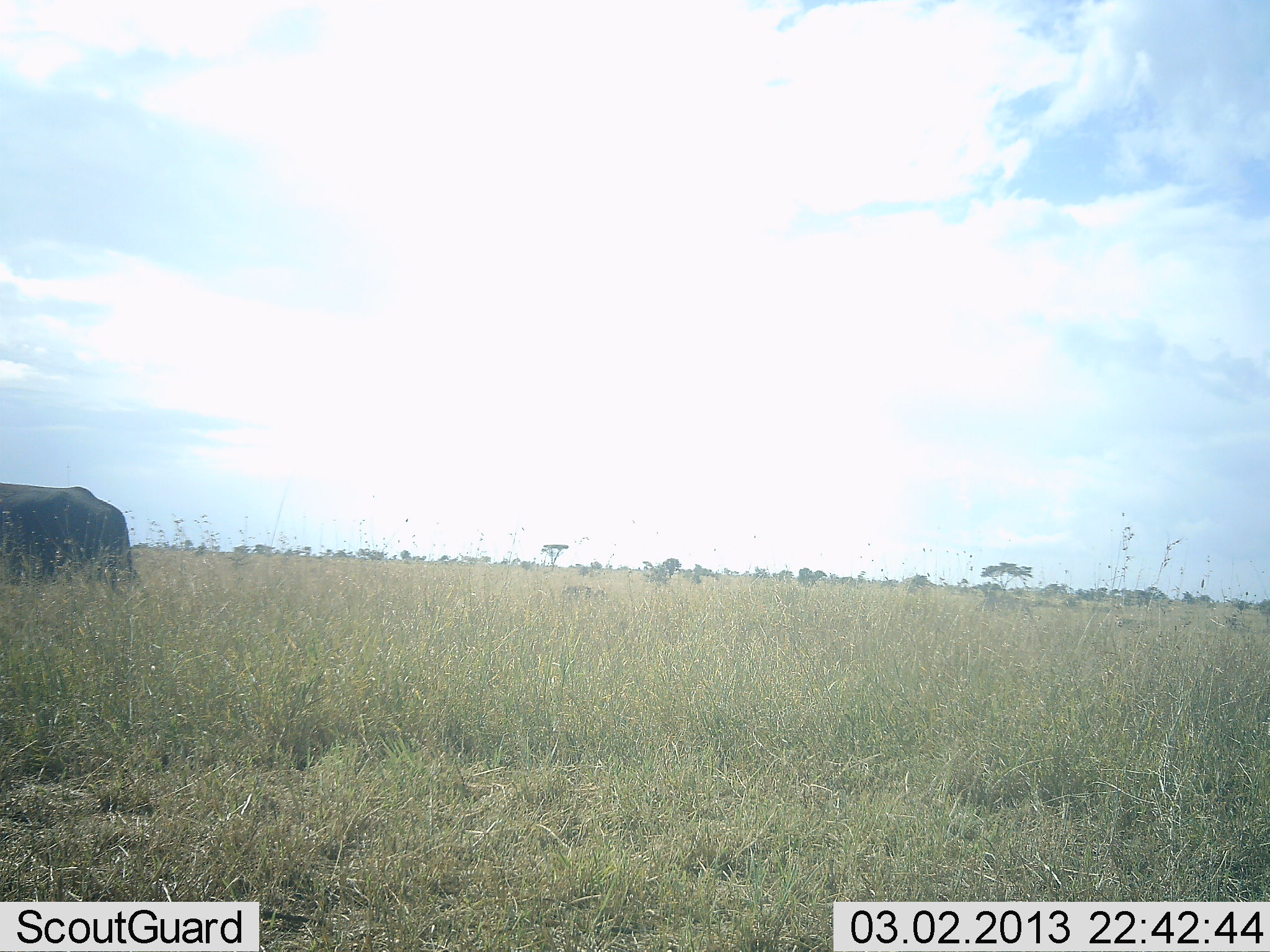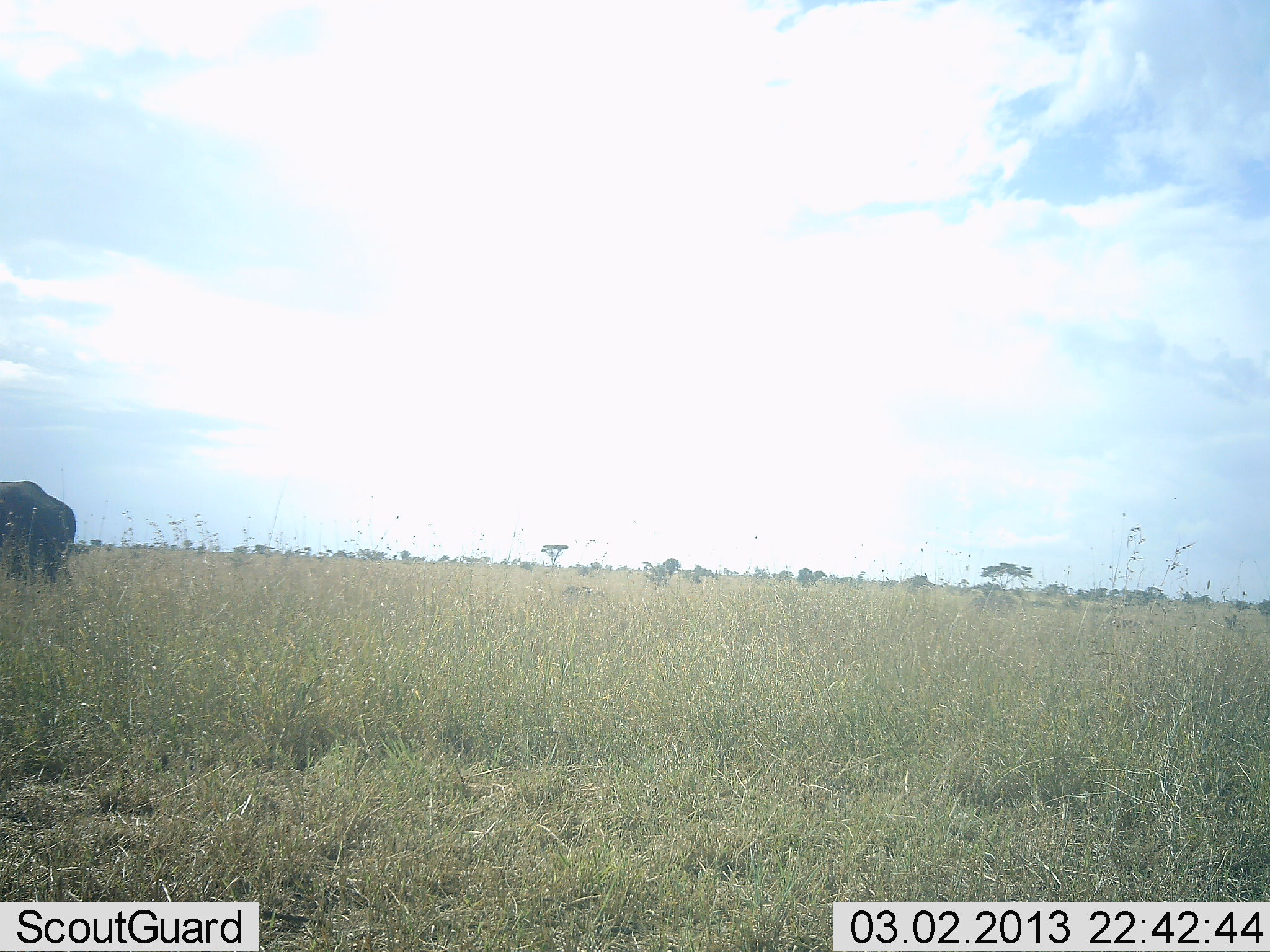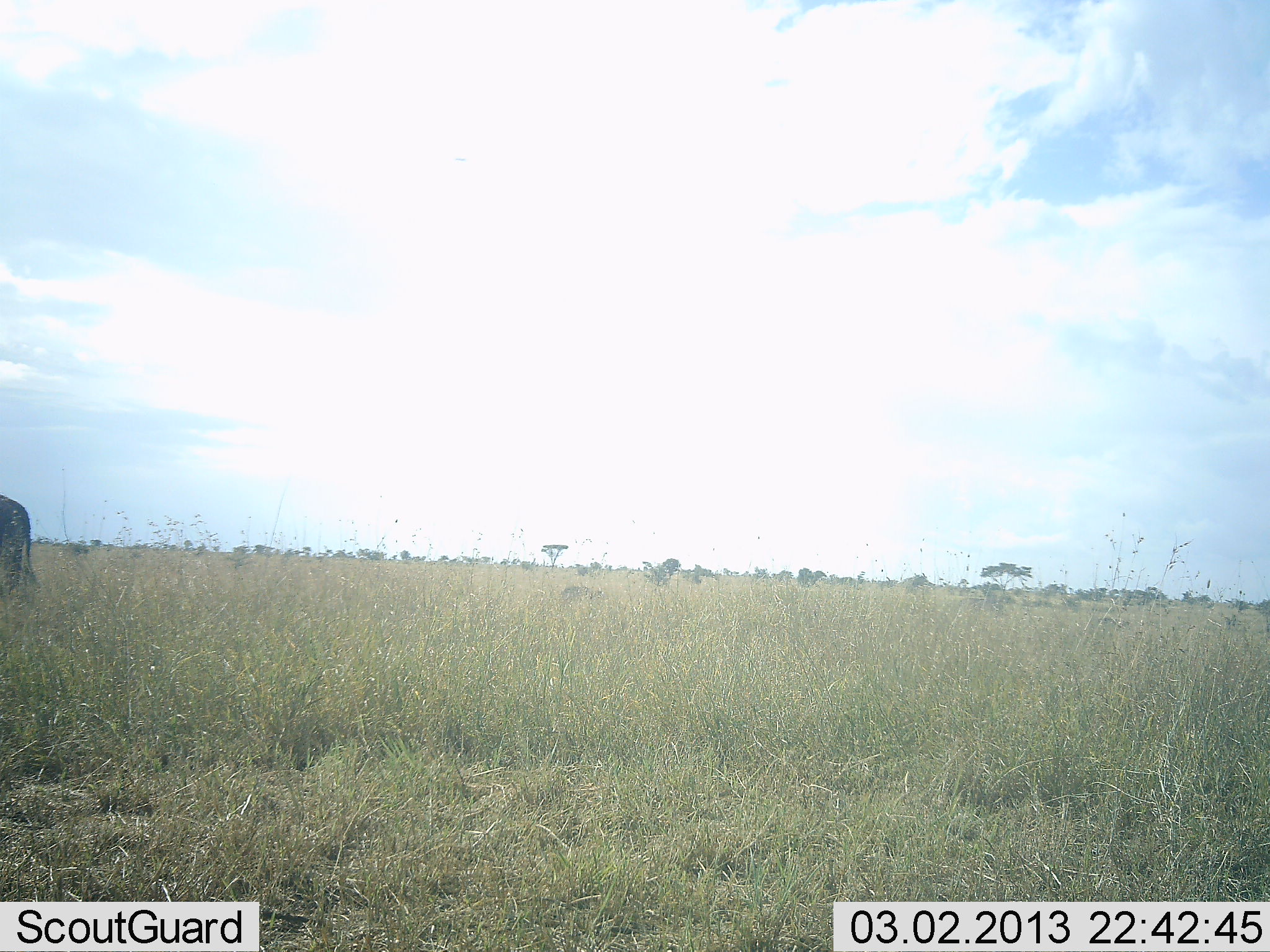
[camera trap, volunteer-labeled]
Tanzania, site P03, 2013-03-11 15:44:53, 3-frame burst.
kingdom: Animalia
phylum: Chordata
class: Mammalia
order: Proboscidea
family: Elephantidae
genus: Loxodonta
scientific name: Loxodonta africana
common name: african bush elephant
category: elephant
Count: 1.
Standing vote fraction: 0%.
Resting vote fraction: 0%.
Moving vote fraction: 100%.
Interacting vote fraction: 0%.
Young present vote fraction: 0%.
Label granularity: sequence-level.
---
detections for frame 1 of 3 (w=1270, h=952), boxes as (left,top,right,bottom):
animal: (0,481,142,596)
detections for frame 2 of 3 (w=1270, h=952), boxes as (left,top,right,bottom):
animal: (0,480,78,588)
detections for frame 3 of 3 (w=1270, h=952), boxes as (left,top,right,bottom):
animal: (0,494,39,596)